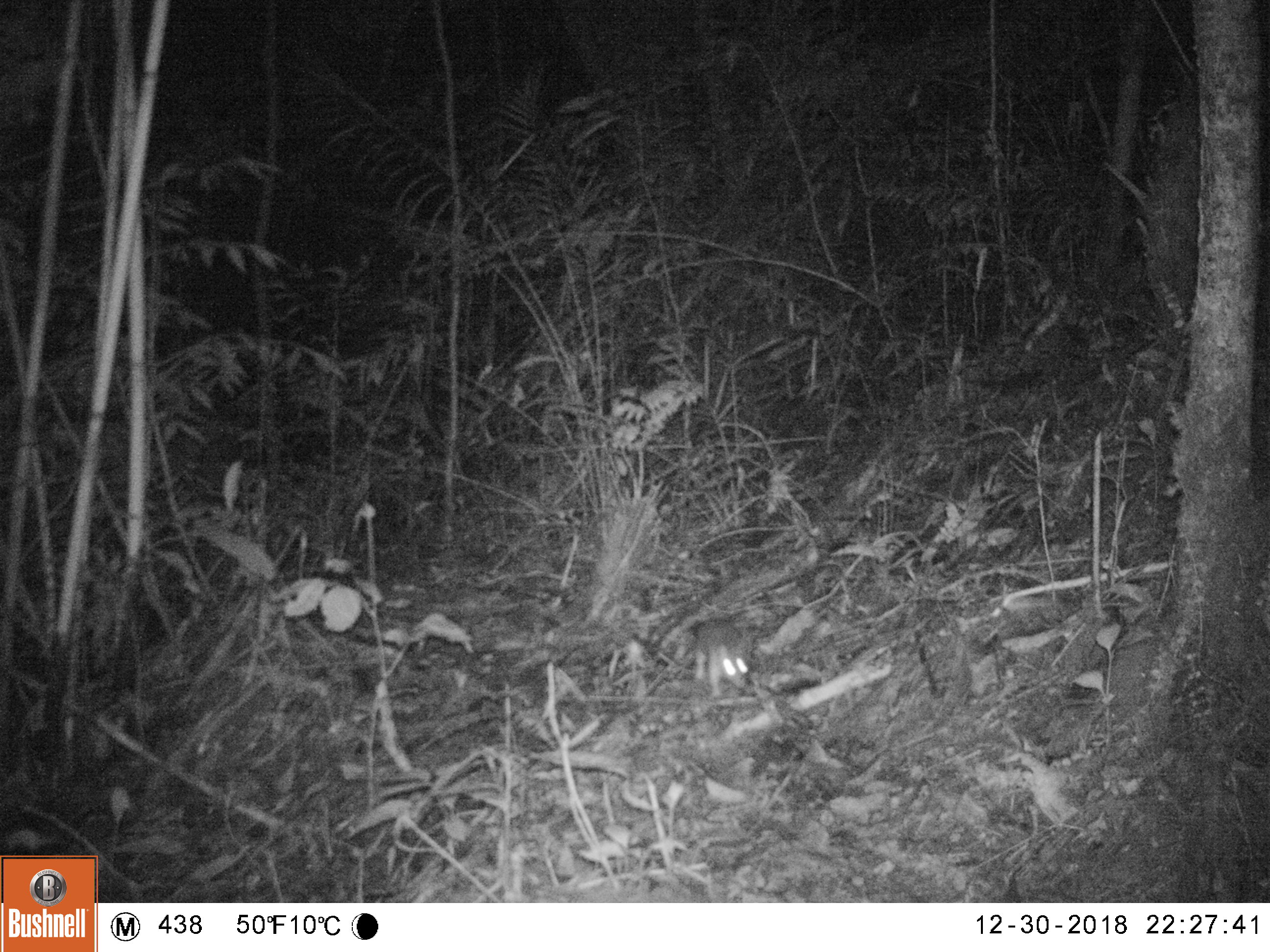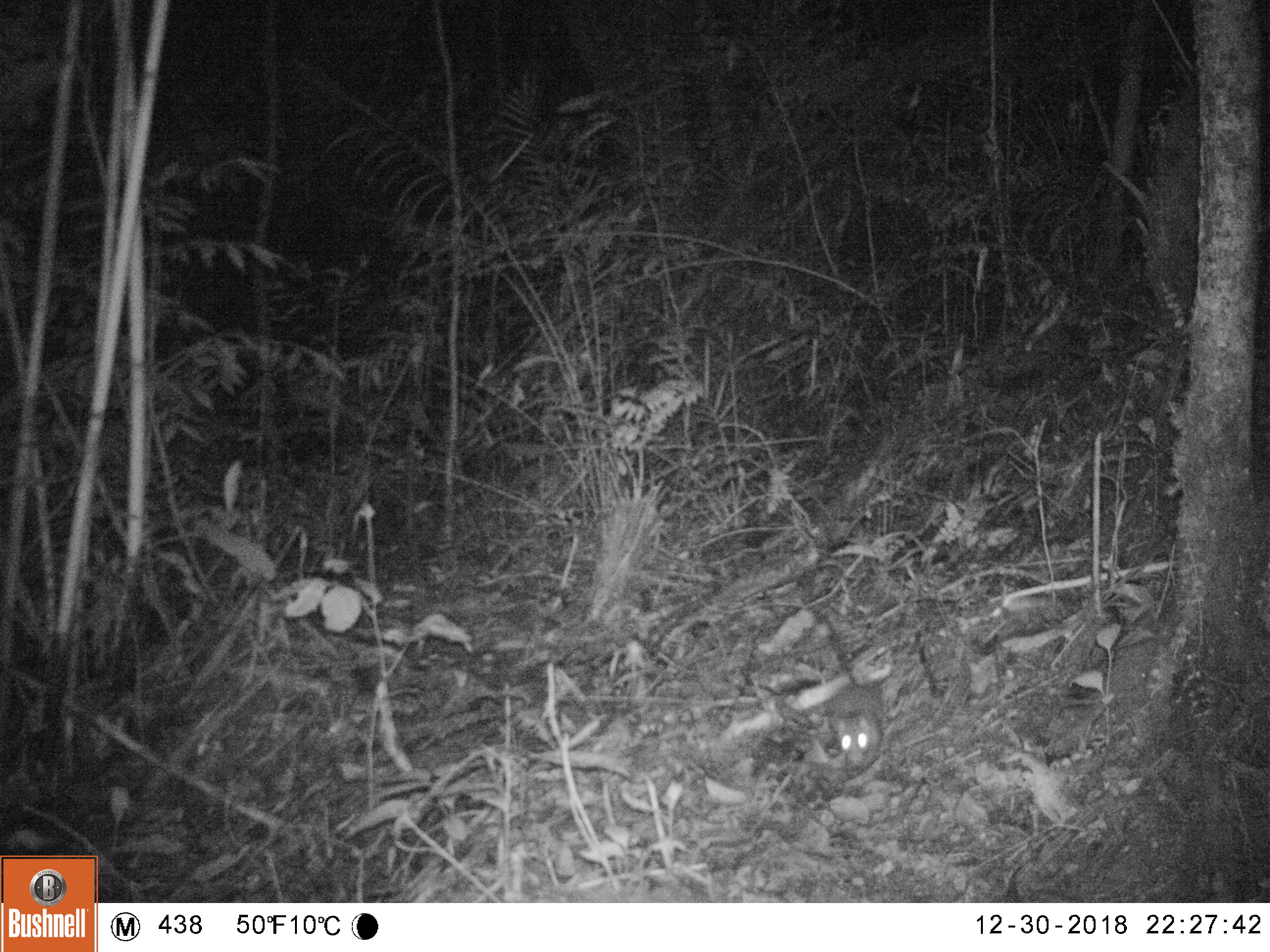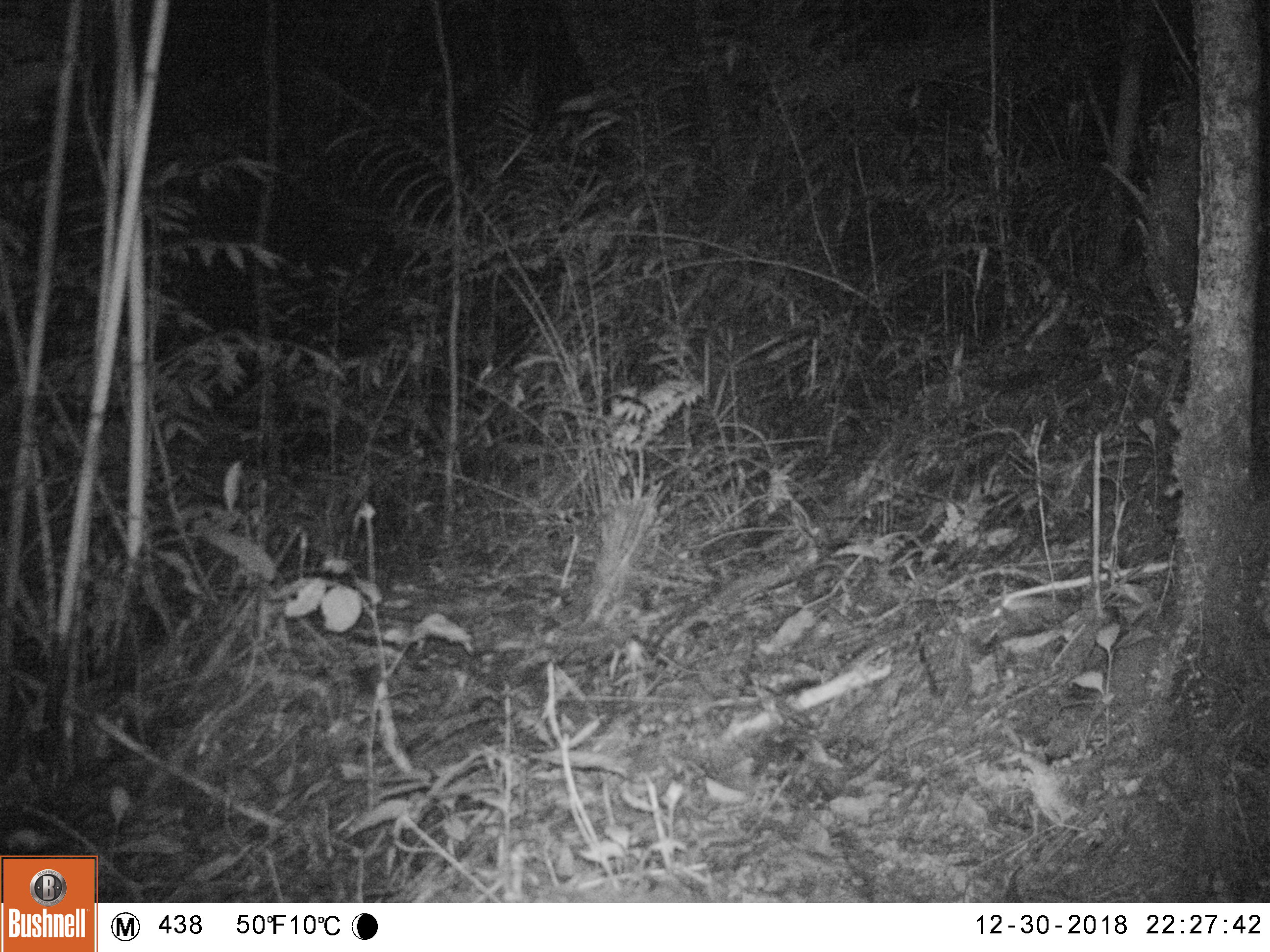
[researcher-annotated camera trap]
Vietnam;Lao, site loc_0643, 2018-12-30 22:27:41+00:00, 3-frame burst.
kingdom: Animalia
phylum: Chordata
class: Mammalia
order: Rodentia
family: Muridae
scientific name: Muridae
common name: old-world mice and rats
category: unidentified murid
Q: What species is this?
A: Unidentified murid (old-world mice and rats) (Muridae).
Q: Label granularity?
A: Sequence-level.